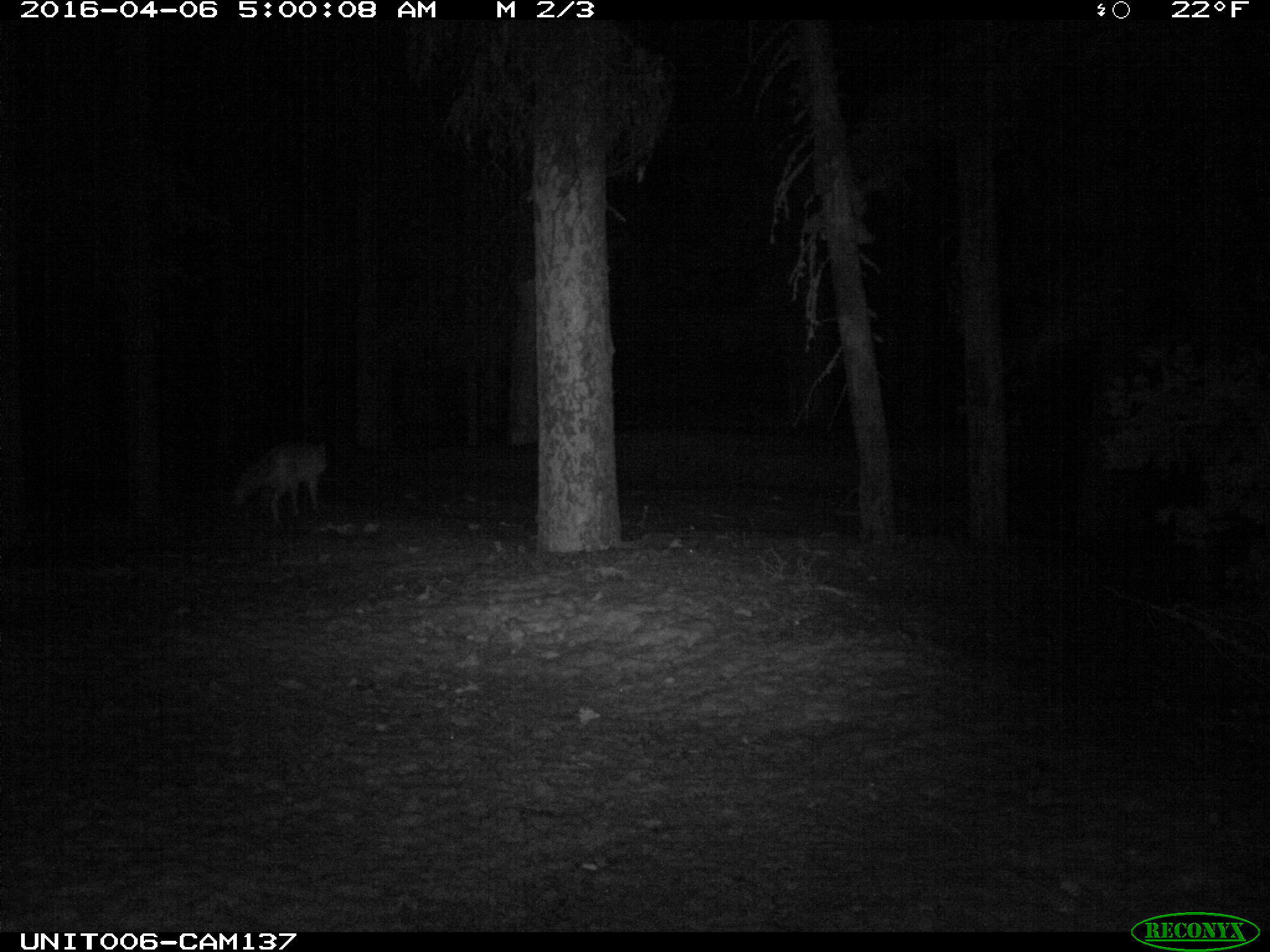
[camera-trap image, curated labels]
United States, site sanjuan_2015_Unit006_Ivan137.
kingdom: Animalia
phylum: Chordata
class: Mammalia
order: Carnivora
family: Canidae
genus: Canis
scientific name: Canis latrans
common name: coyote